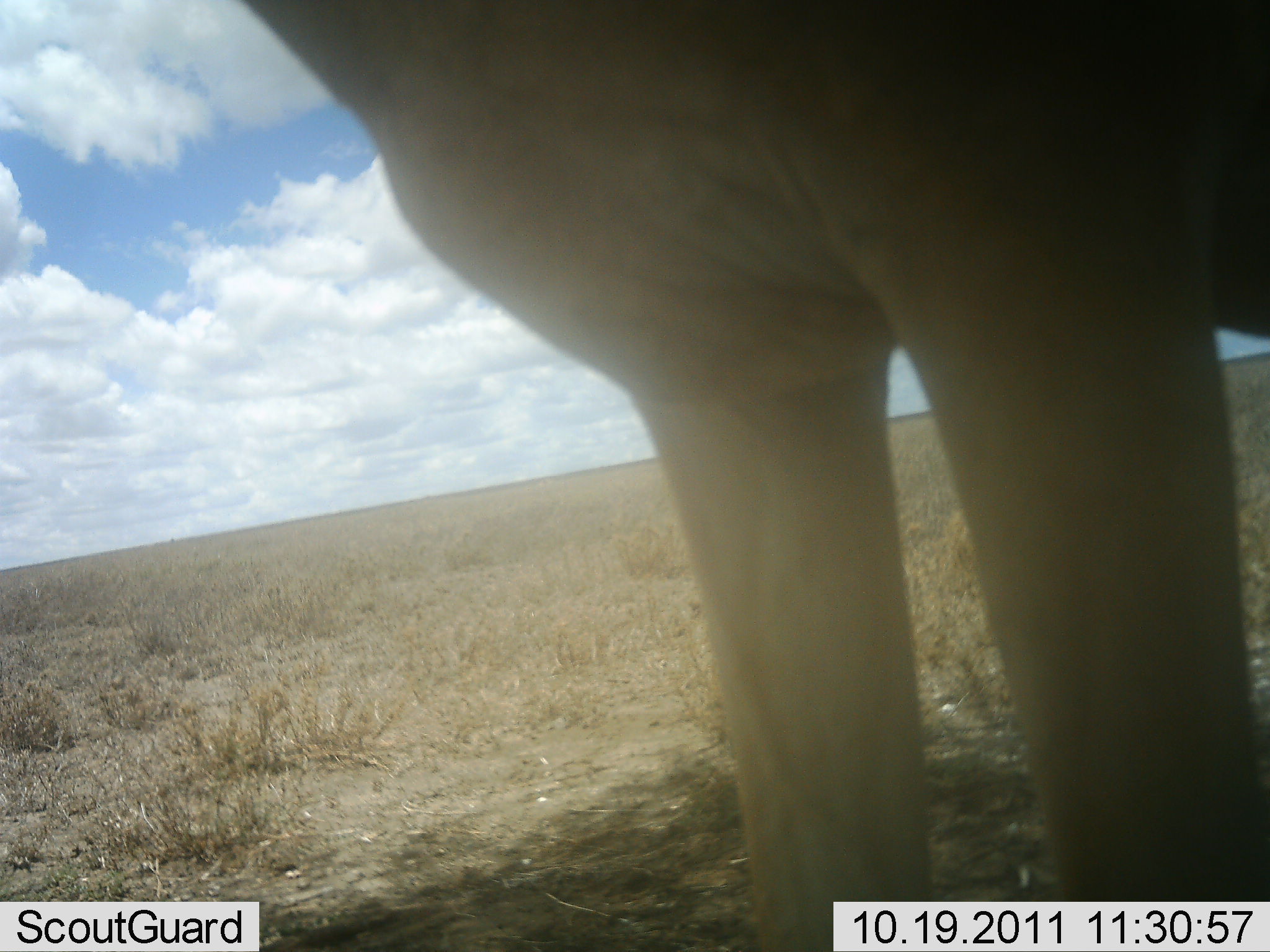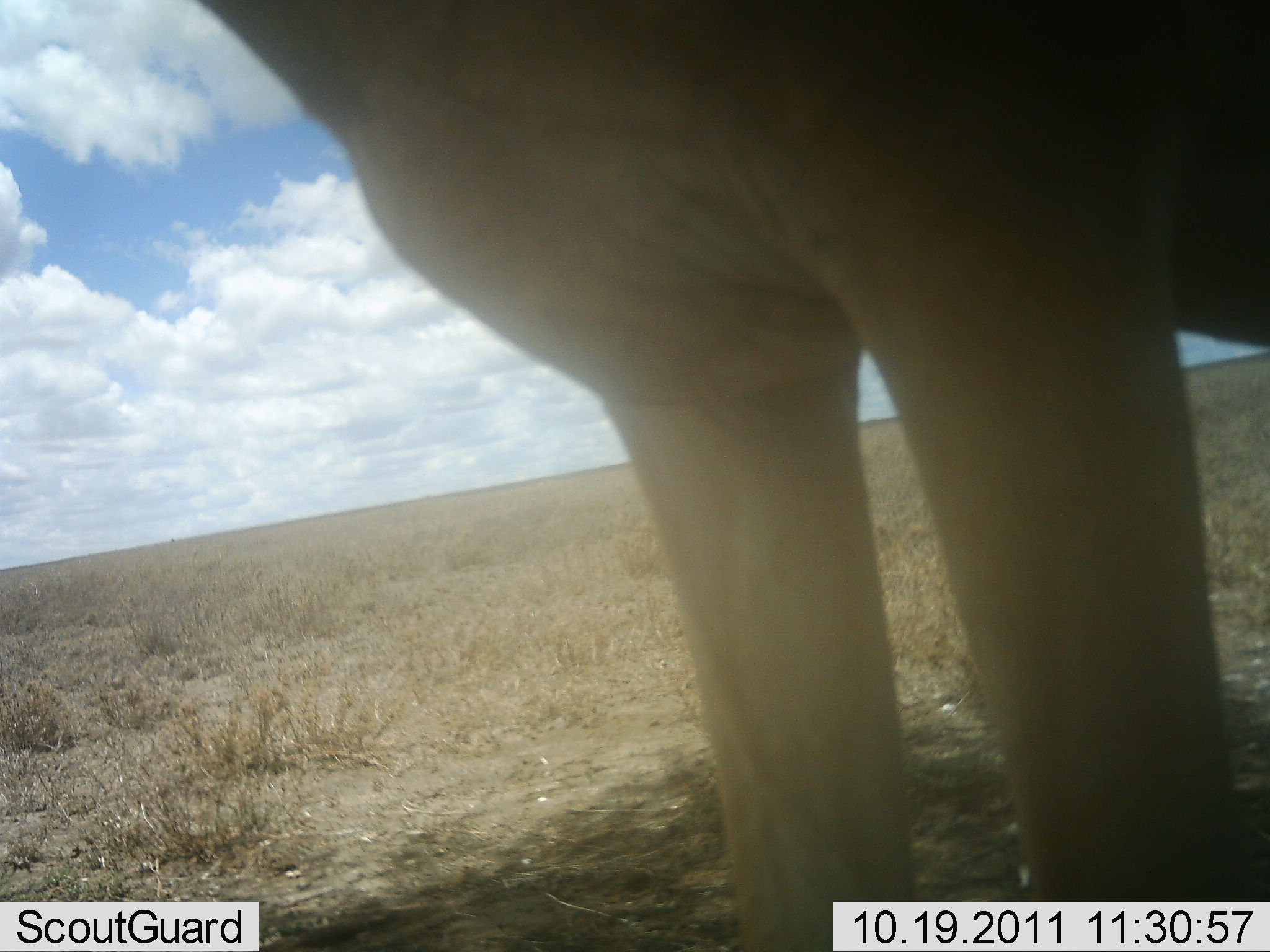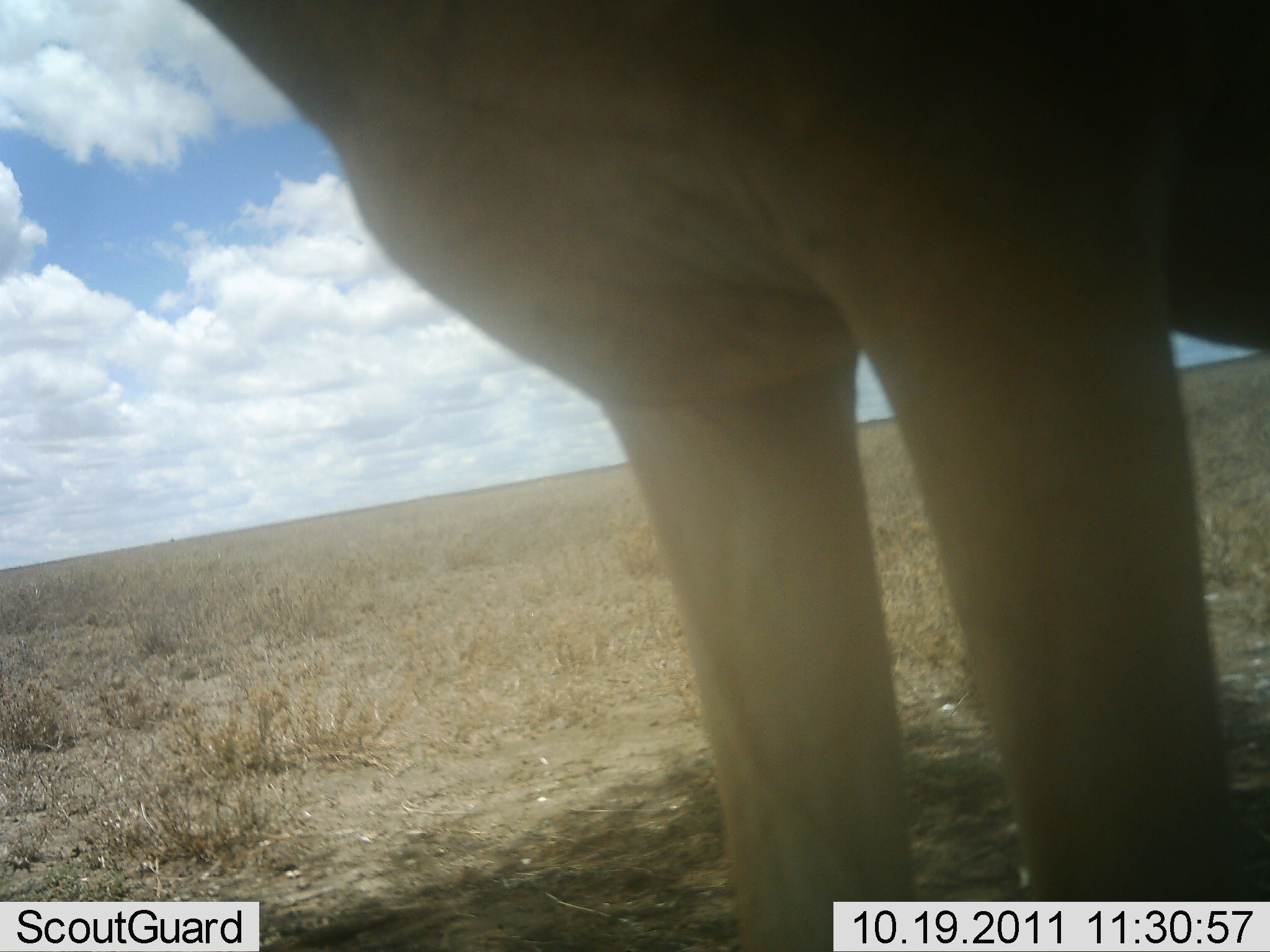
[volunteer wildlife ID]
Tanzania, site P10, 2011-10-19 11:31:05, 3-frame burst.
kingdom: Animalia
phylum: Chordata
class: Mammalia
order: Artiodactyla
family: Bovidae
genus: Alcelaphus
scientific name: Alcelaphus buselaphus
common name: hartebeest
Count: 1.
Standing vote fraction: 100%.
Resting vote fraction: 0%.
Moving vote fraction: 0%.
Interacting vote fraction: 0%.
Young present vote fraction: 0%.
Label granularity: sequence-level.